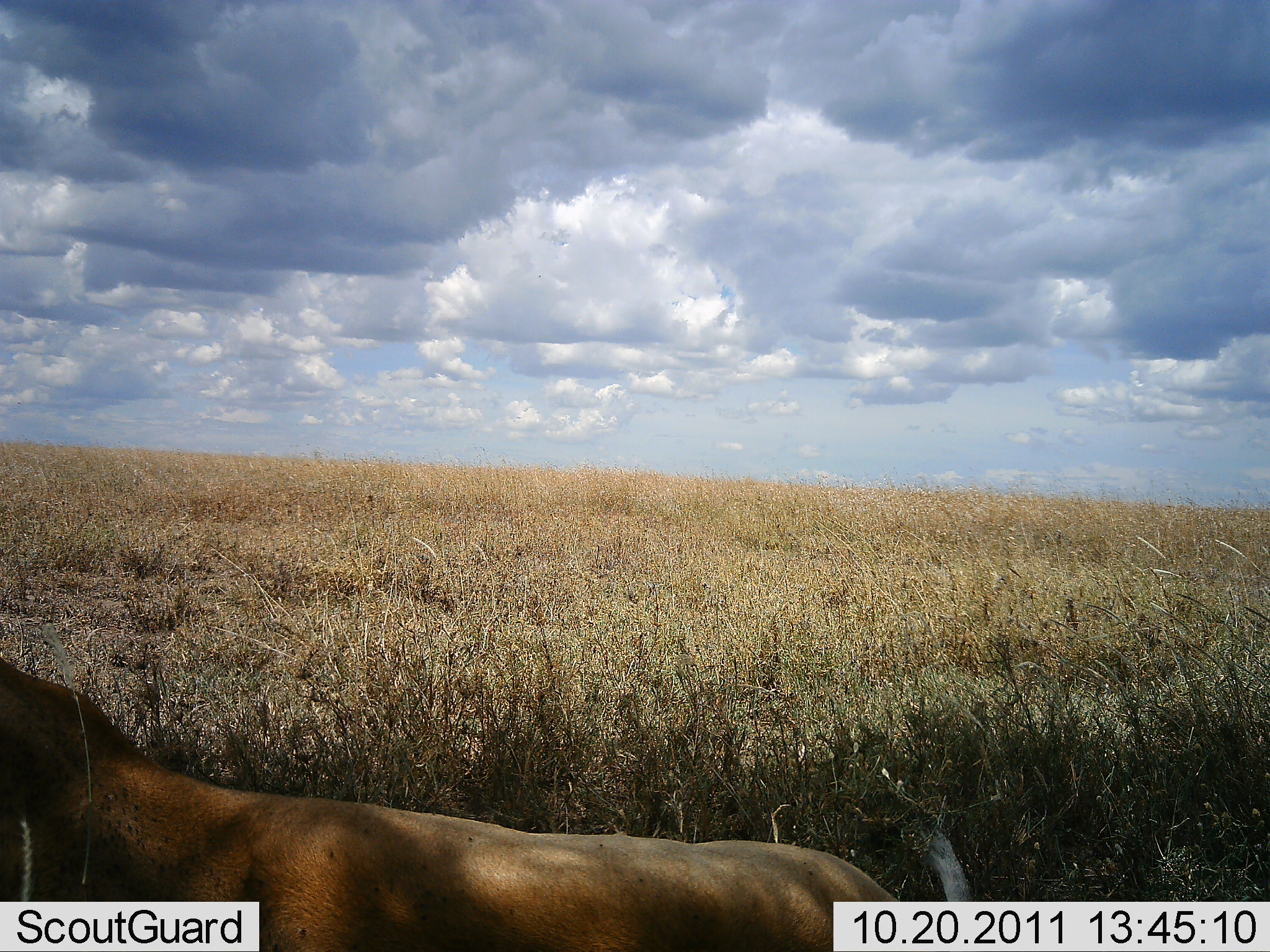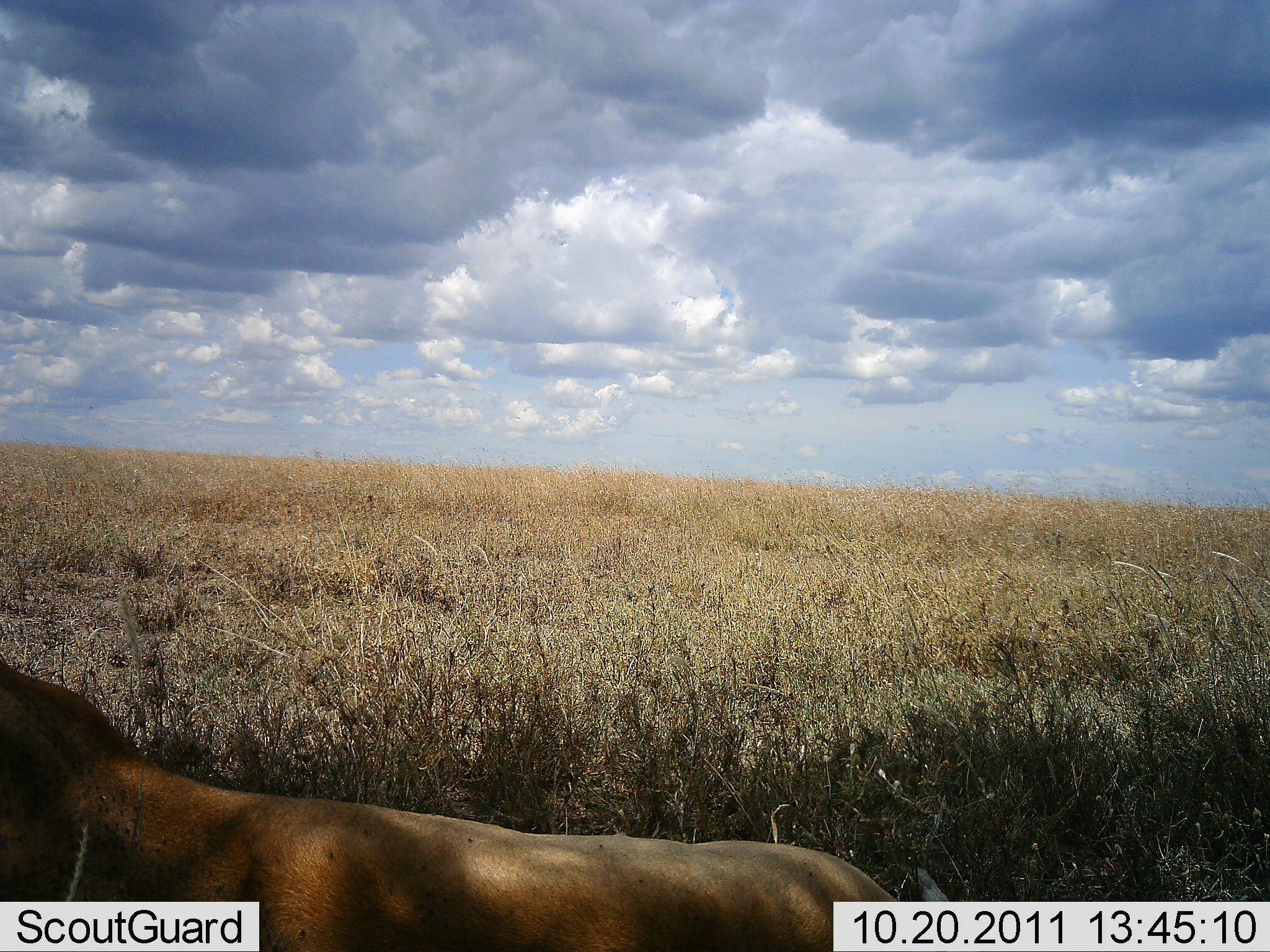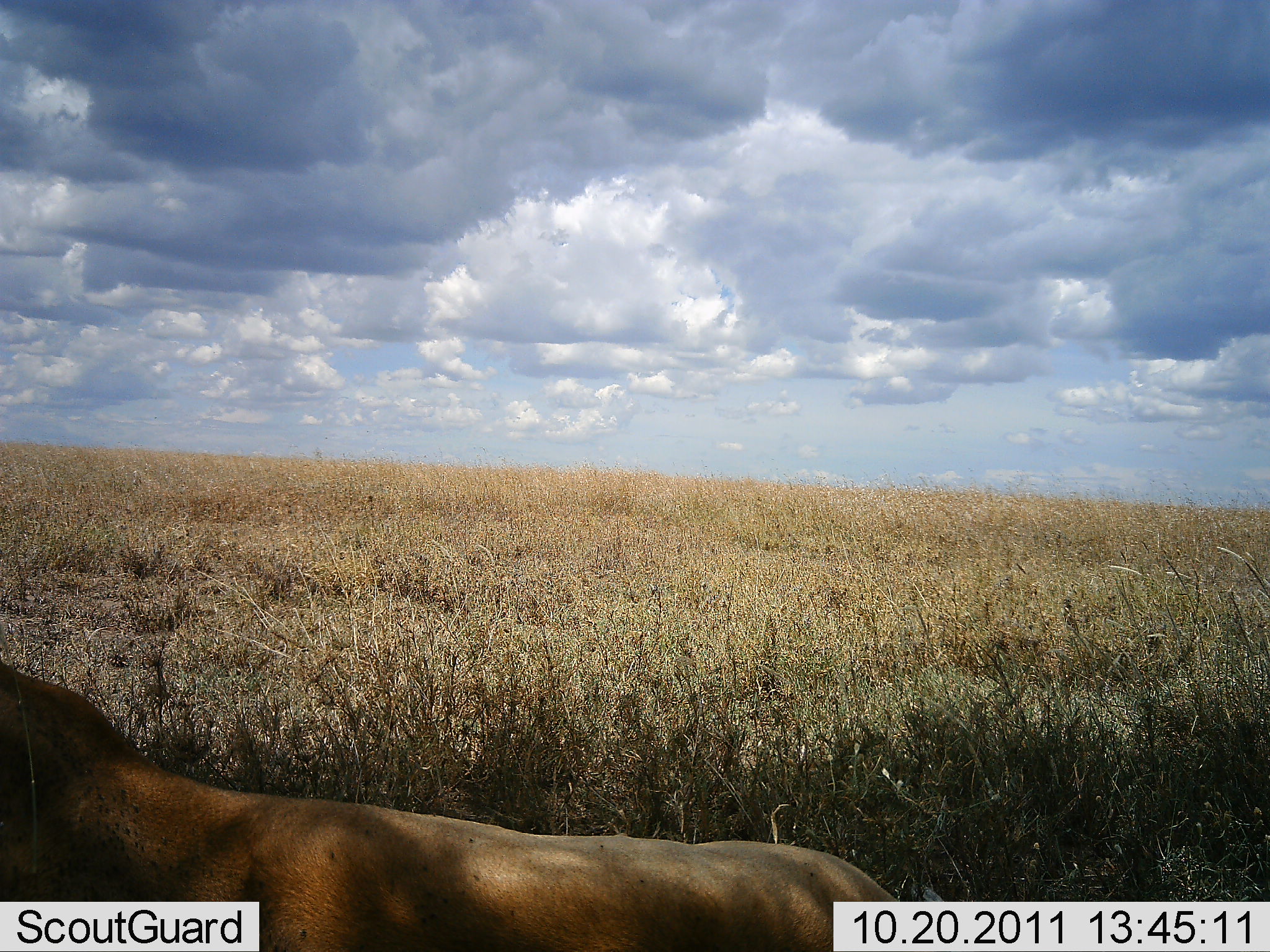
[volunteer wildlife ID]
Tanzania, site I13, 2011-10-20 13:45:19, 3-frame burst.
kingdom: Animalia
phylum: Chordata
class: Mammalia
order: Carnivora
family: Felidae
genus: Panthera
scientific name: Panthera leo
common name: lion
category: lionfemale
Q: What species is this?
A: Lionfemale (lion) (Panthera leo).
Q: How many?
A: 1.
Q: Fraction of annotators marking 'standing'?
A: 0%.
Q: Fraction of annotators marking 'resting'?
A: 93%.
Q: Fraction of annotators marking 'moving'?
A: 7%.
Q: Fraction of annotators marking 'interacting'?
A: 0%.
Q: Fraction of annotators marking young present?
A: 0%.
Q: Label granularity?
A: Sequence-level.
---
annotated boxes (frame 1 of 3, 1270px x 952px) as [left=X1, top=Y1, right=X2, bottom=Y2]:
animal: [left=1, top=656, right=974, bottom=952]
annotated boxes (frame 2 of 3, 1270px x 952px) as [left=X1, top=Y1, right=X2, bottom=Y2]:
animal: [left=0, top=656, right=951, bottom=951]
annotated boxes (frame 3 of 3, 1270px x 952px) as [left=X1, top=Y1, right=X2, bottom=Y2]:
animal: [left=0, top=656, right=944, bottom=951]